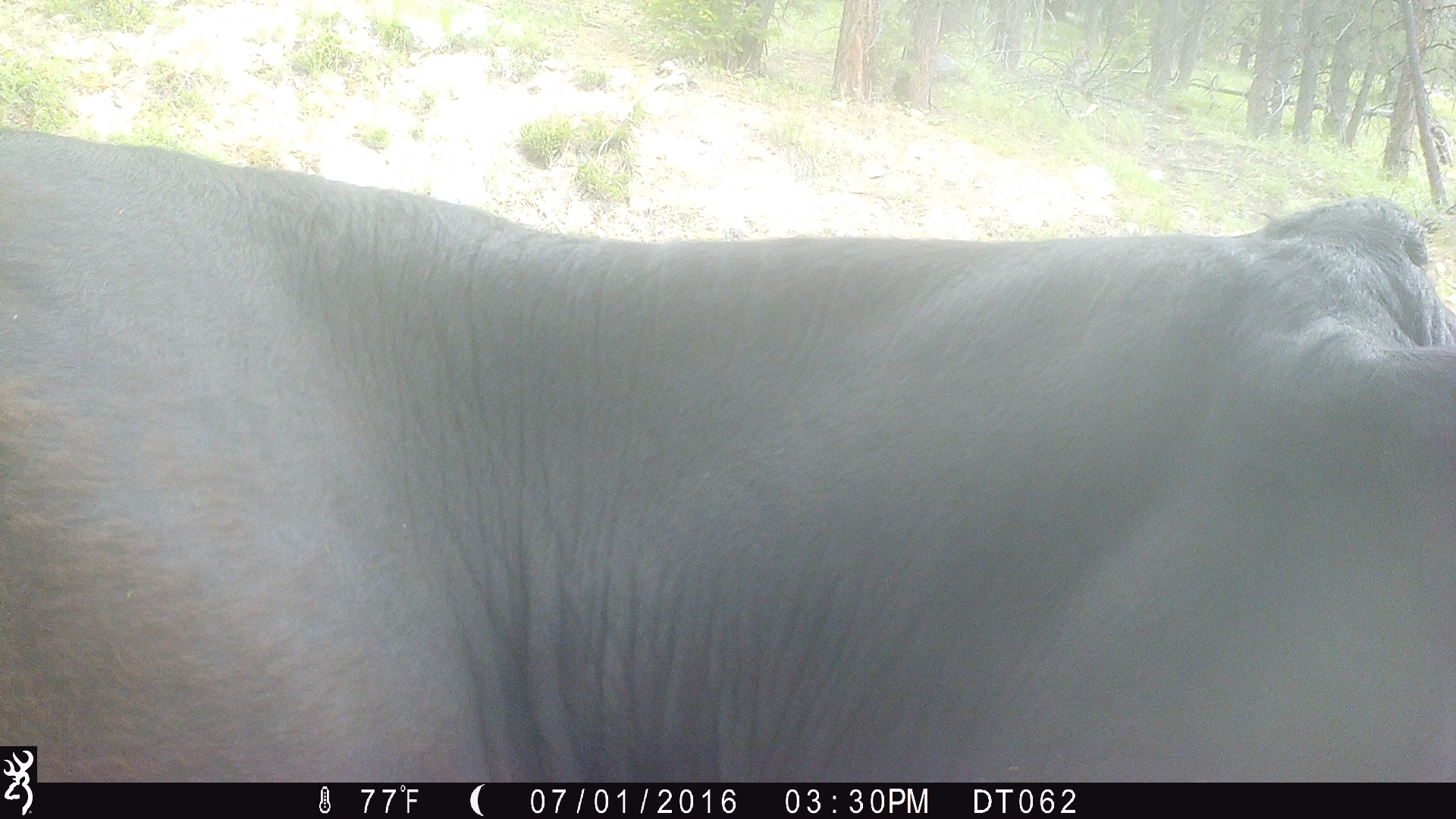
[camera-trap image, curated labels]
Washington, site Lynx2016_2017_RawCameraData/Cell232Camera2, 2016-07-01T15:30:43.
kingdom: Animalia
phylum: Chordata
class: Mammalia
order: Artiodactyla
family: Bovidae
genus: Bos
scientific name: Bos taurus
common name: domestic cattle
Domestic cattle (Bos taurus). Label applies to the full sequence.